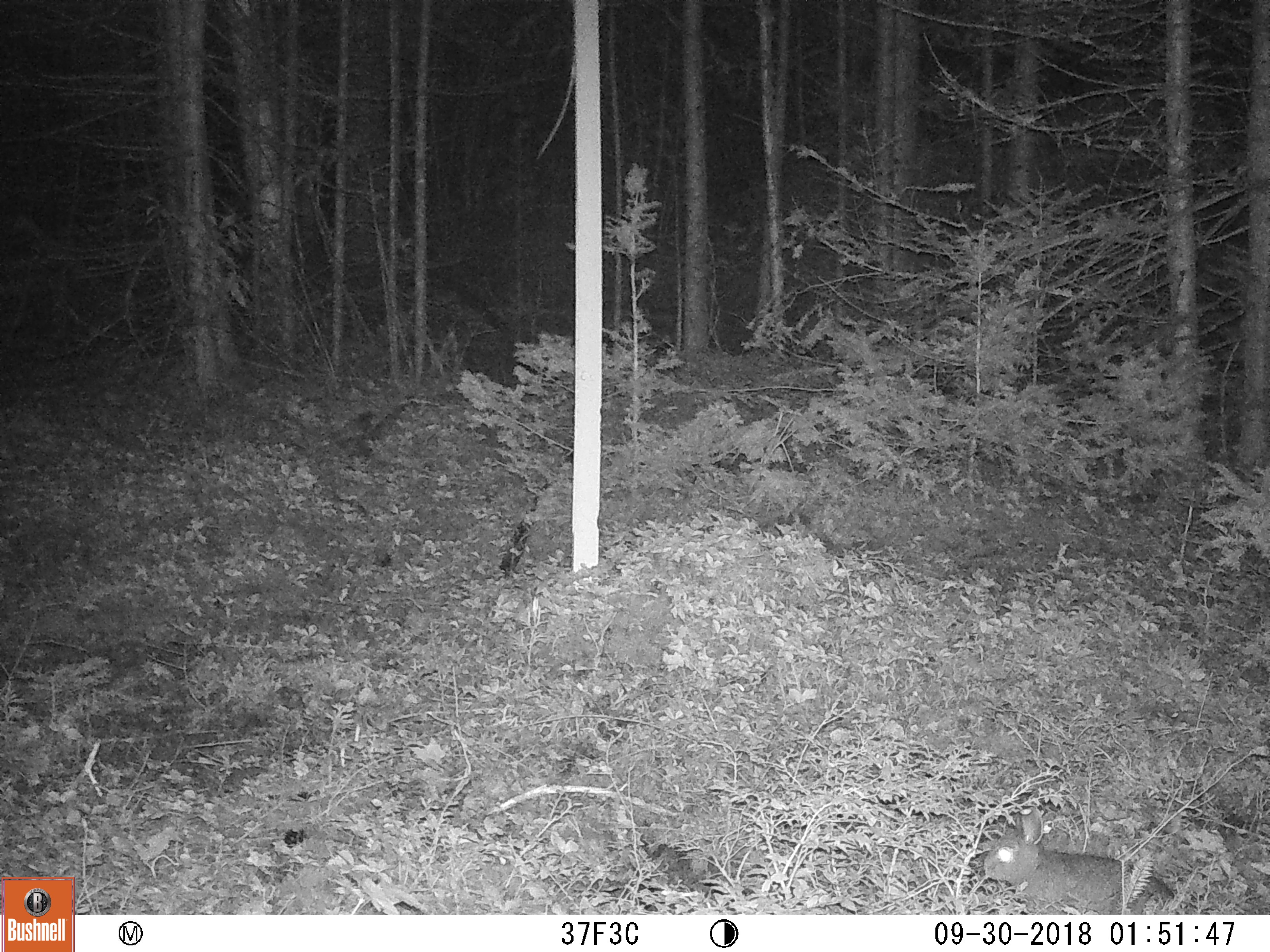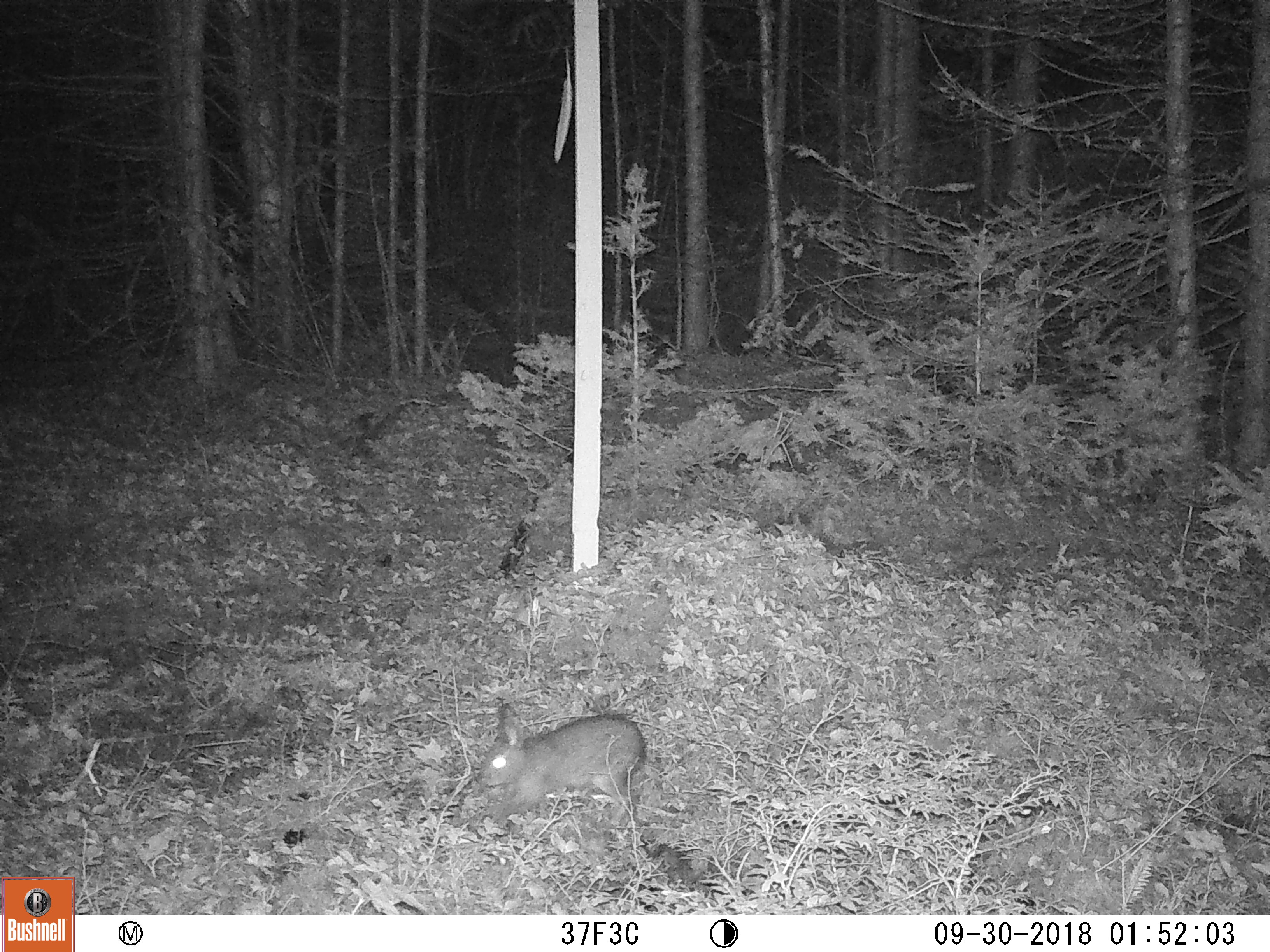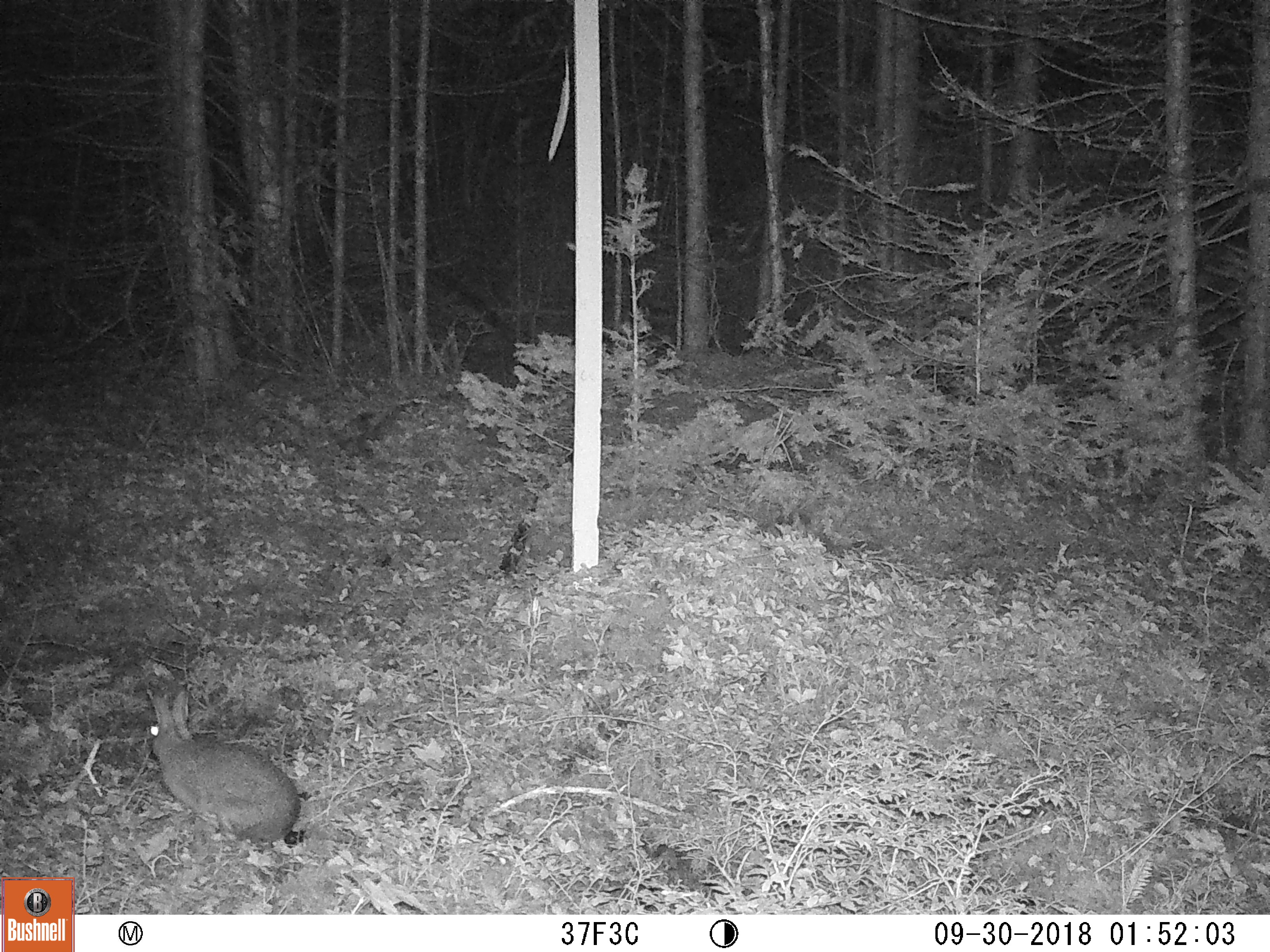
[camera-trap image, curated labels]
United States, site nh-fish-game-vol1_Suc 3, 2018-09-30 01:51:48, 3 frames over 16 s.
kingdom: Animalia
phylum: Chordata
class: Mammalia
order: Lagomorpha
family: Leporidae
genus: Lepus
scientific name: Lepus americanus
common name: snowshoe hare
Snowshoe hare (Lepus americanus).